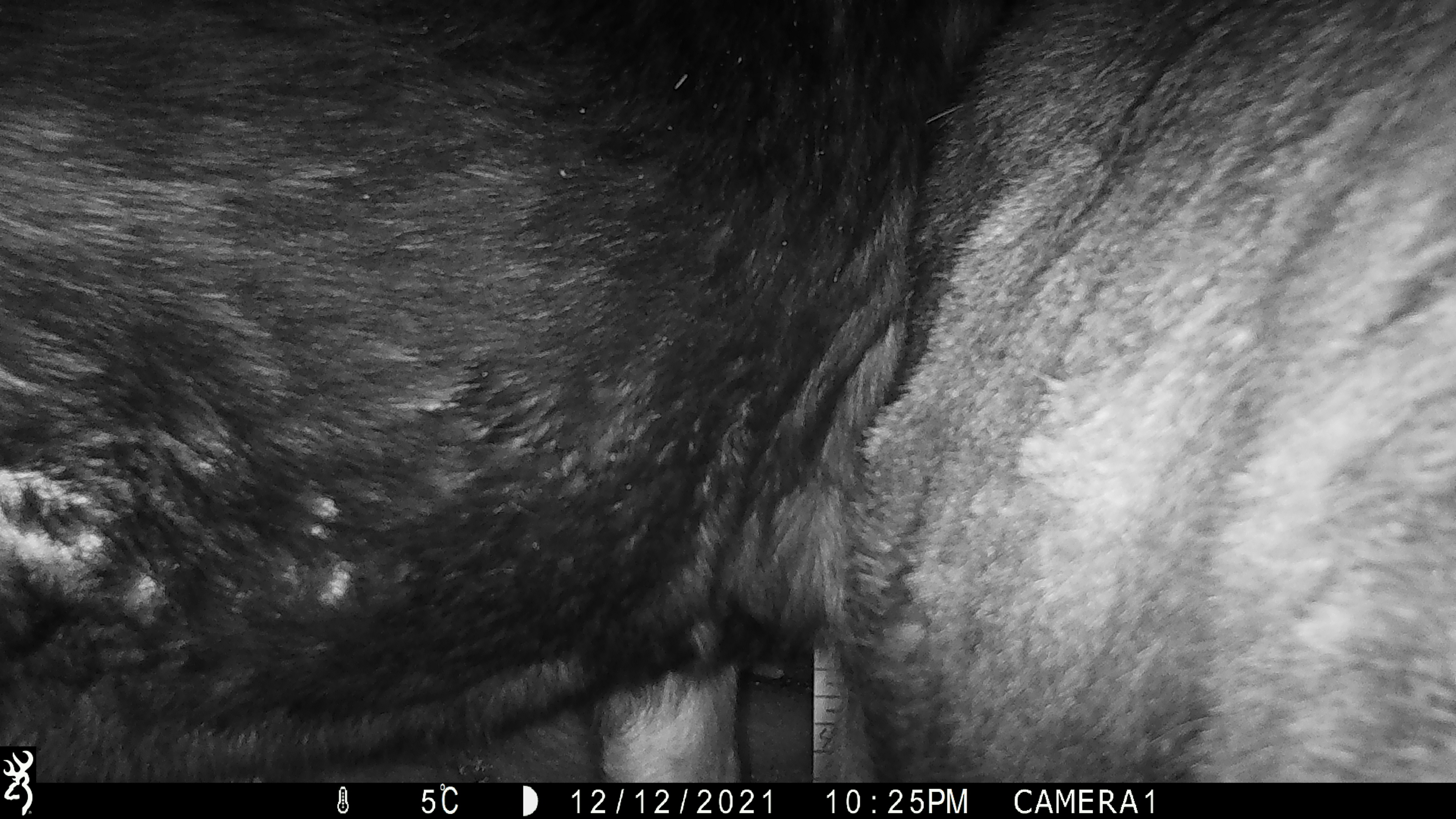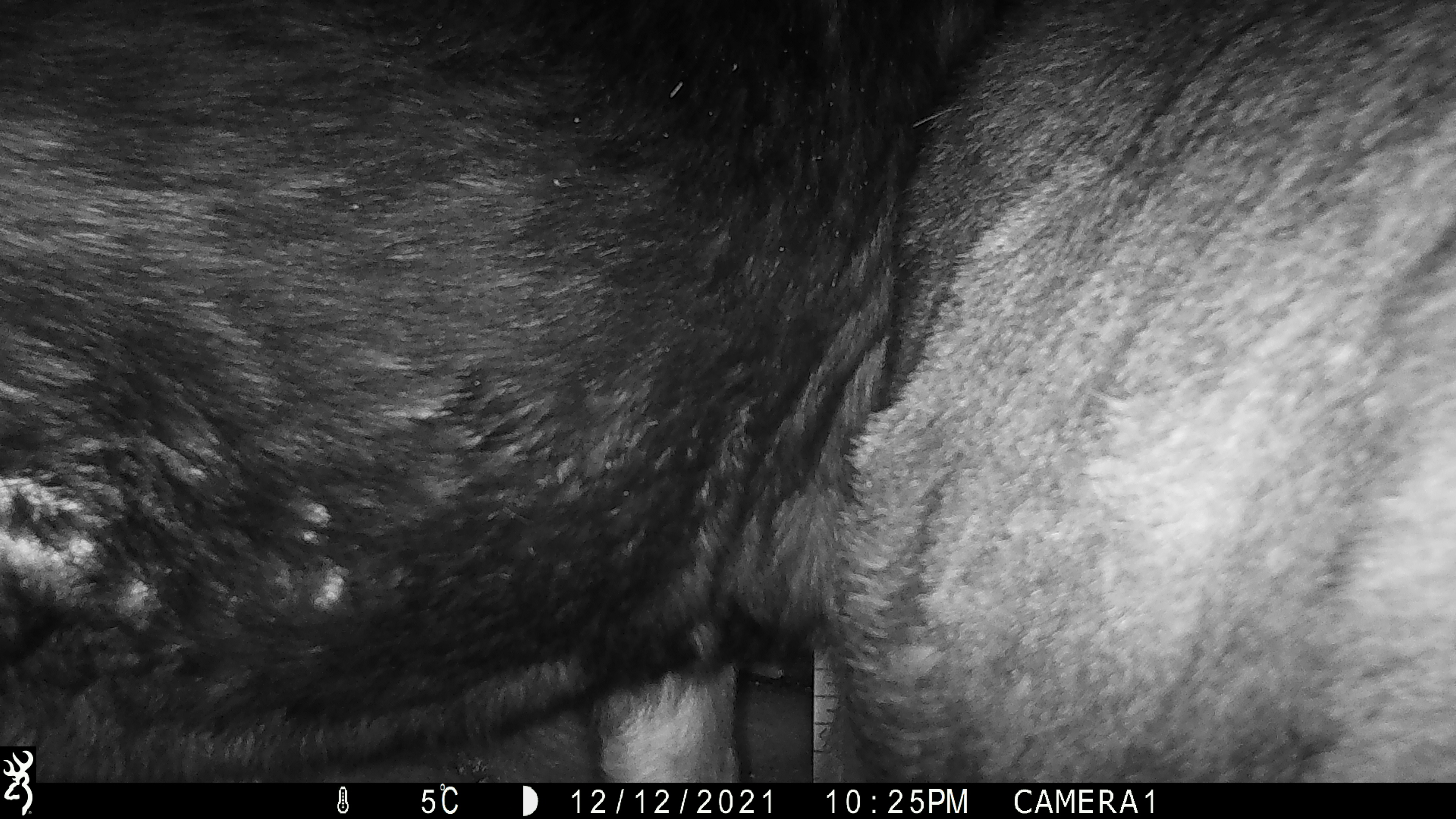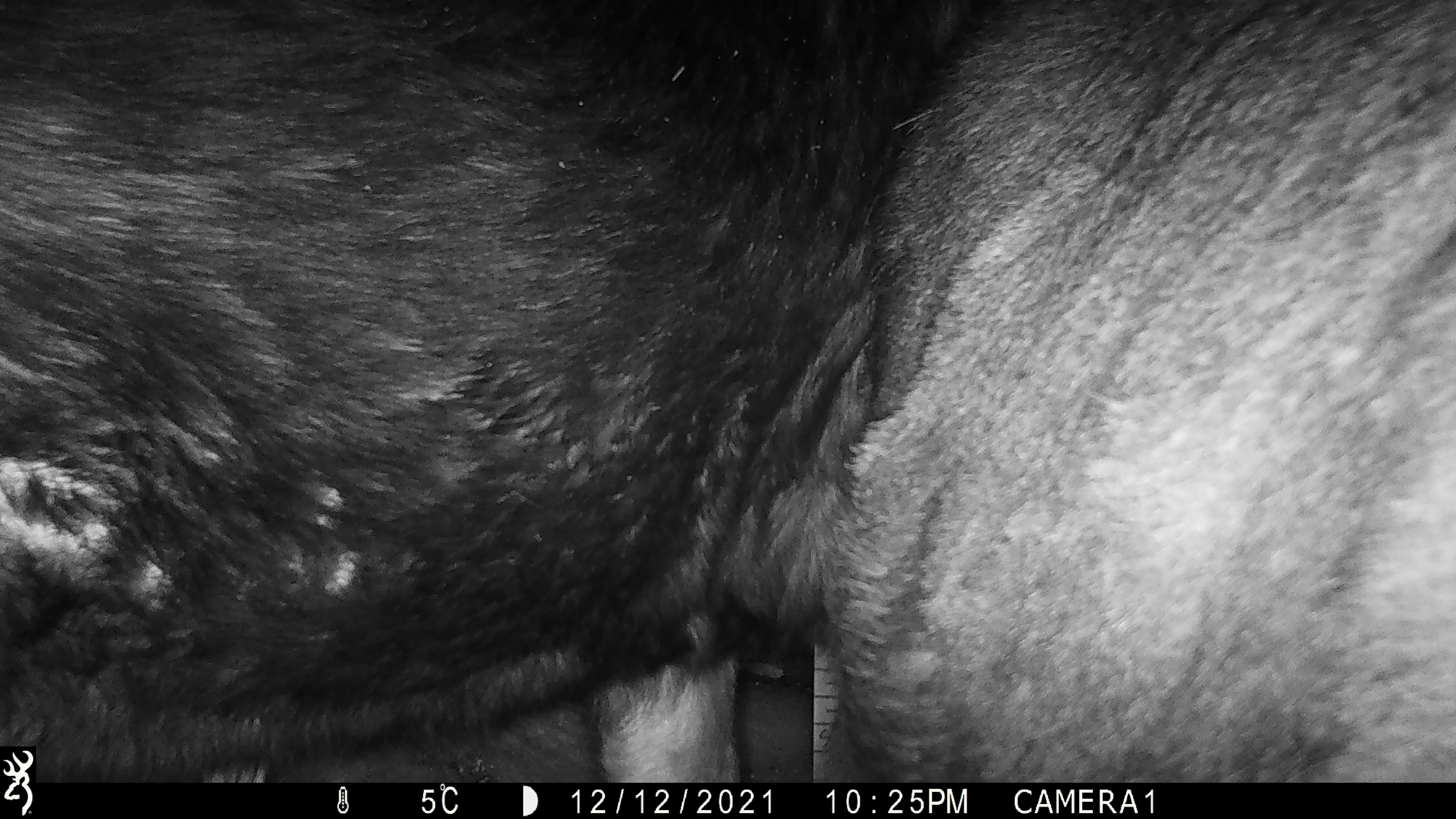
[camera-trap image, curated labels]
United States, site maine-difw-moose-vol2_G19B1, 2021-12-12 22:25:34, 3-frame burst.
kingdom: Animalia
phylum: Chordata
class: Mammalia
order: Artiodactyla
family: Cervidae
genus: Alces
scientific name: Alces alces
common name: moose